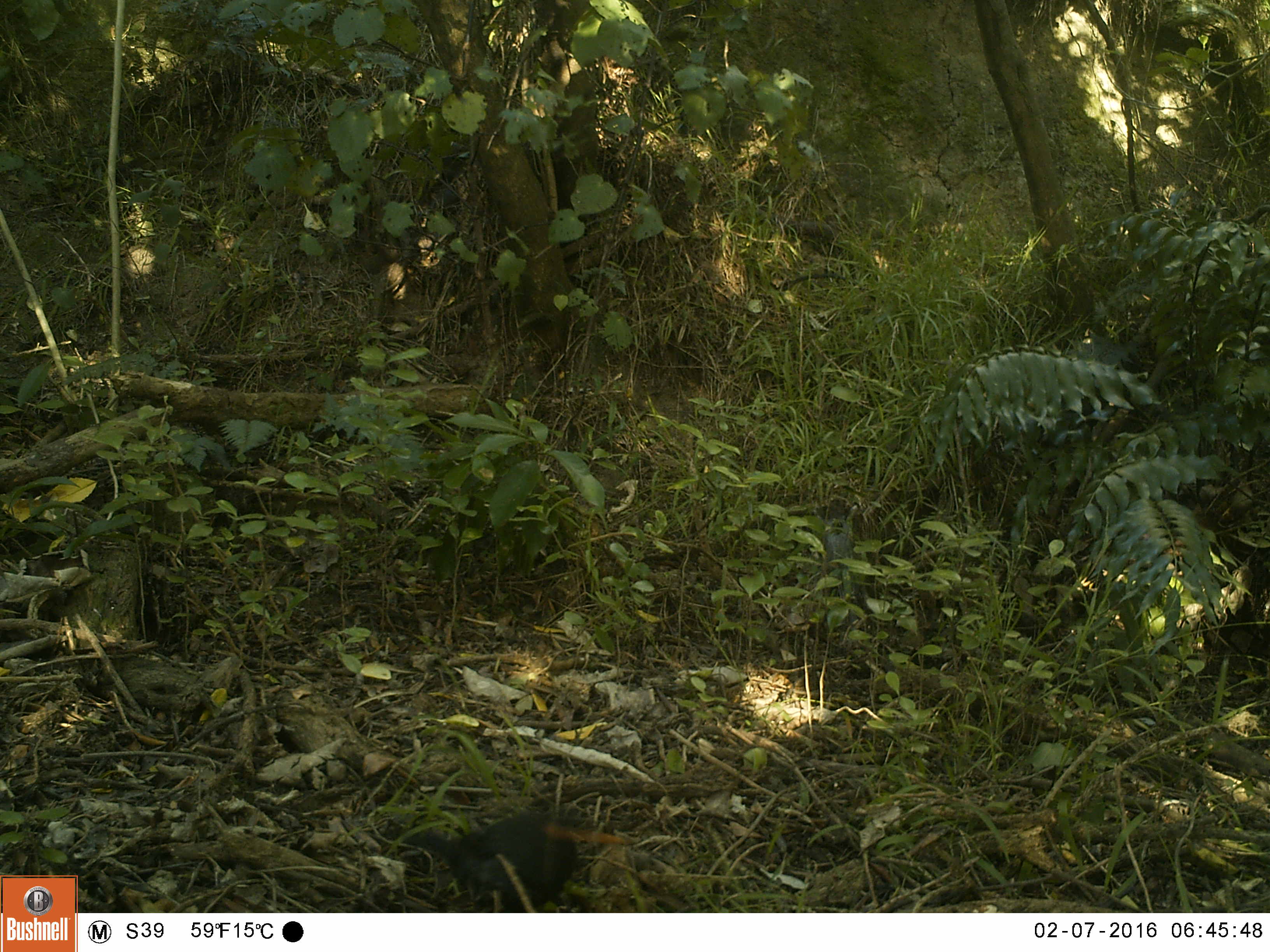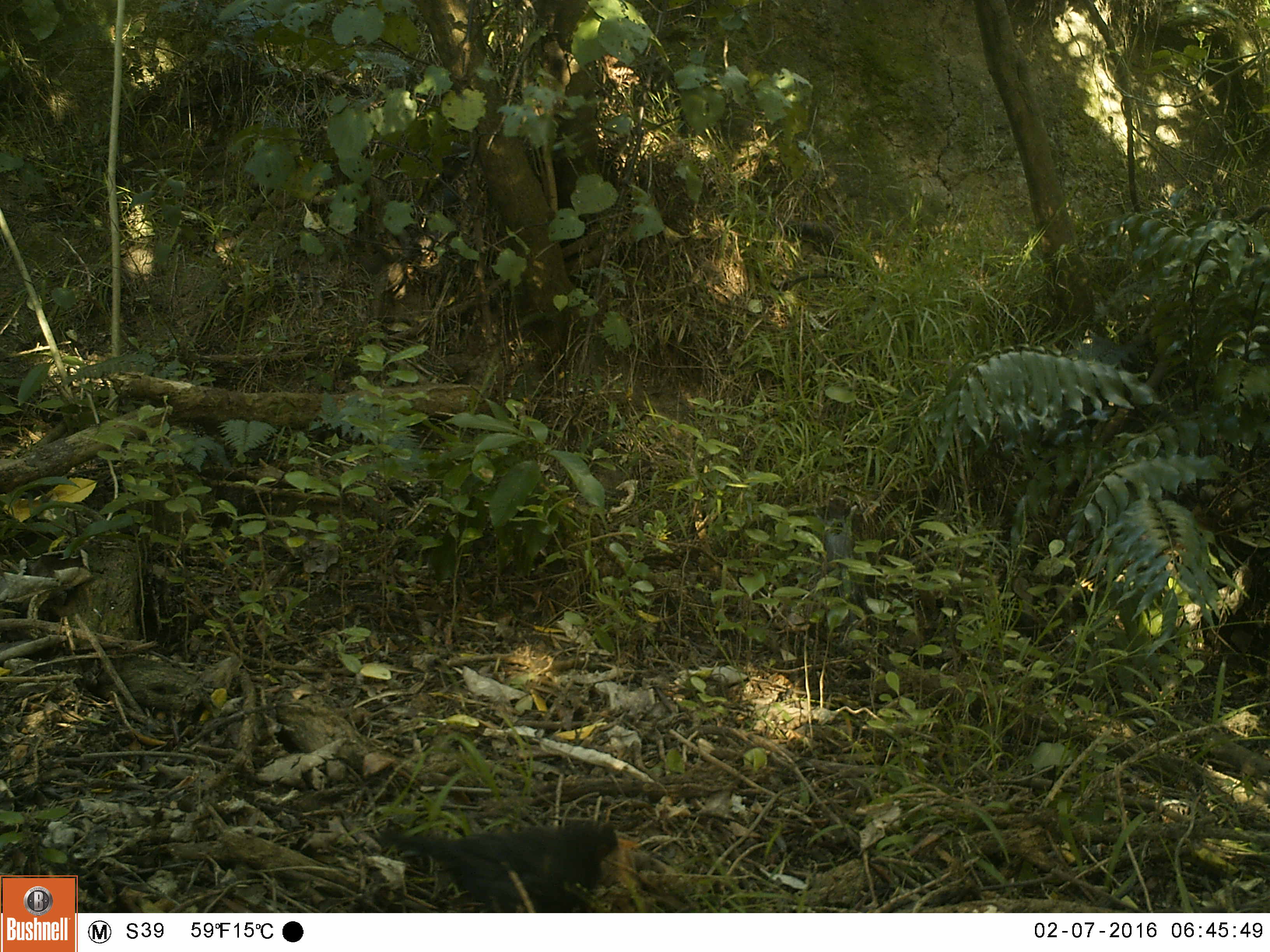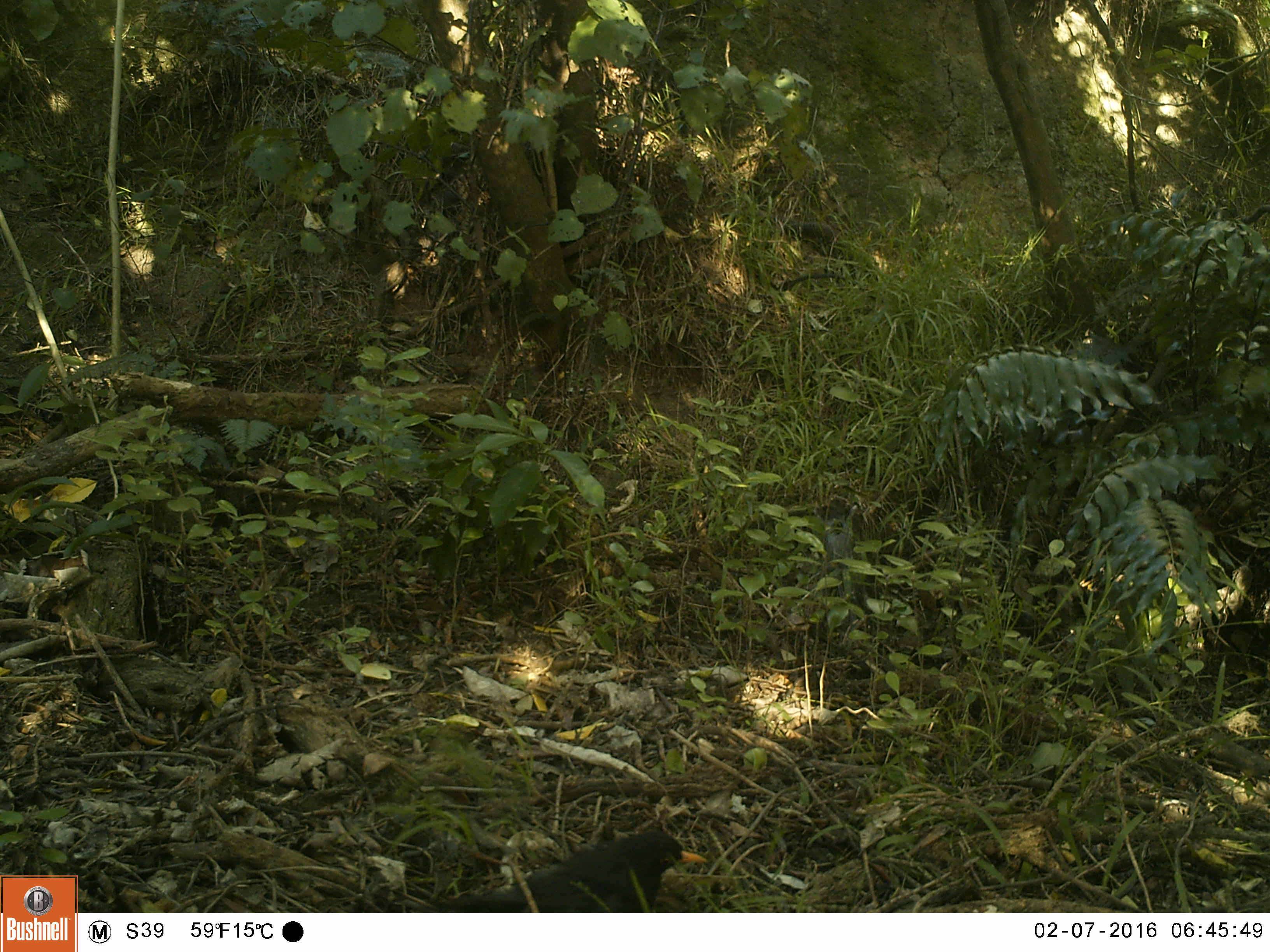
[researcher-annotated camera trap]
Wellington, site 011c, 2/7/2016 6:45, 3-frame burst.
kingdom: Animalia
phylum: Chordata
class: Aves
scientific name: Aves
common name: bird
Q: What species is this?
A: Bird (Aves).